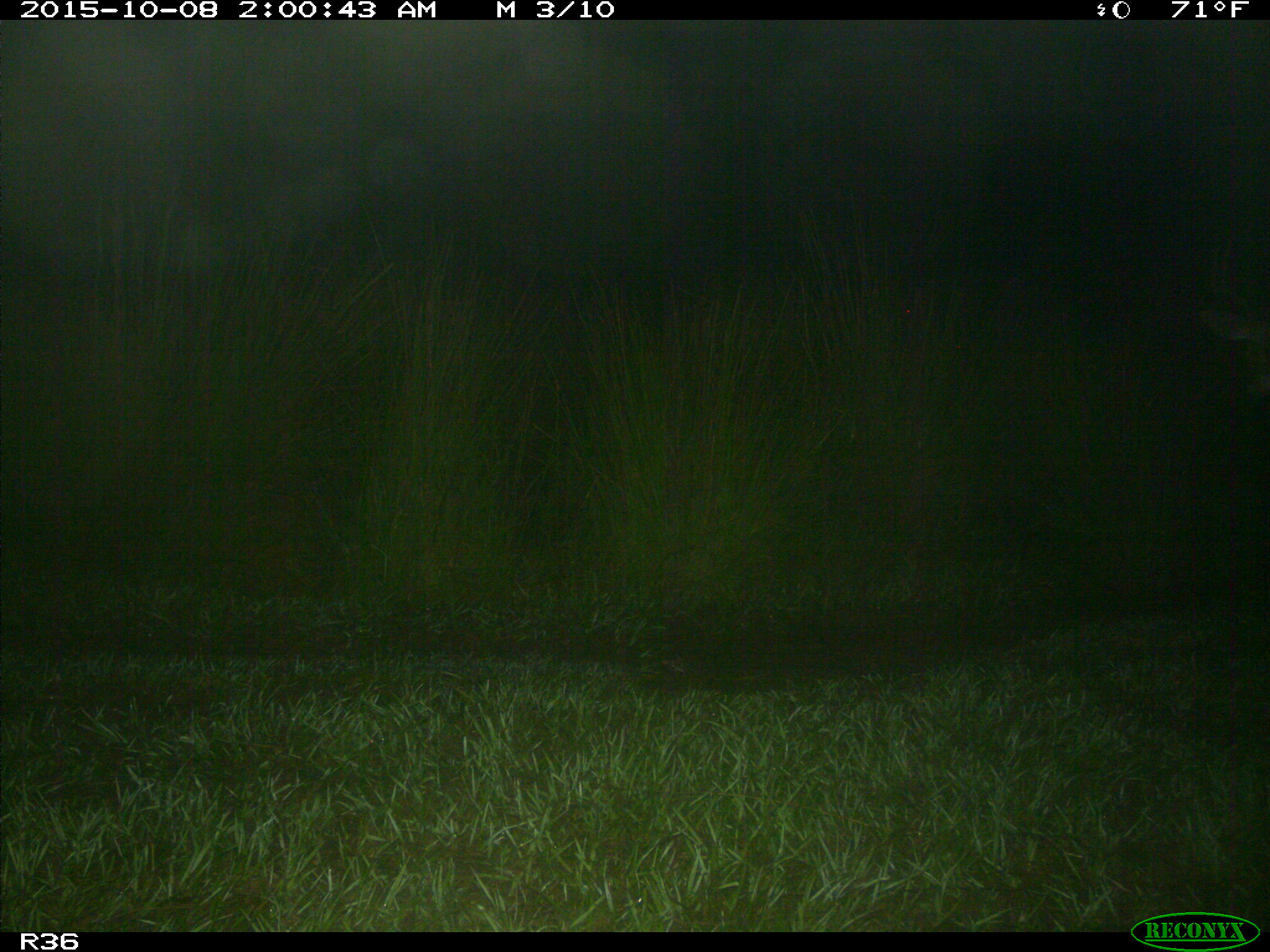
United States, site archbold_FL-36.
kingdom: Animalia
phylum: Chordata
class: Mammalia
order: Artiodactyla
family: Cervidae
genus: Odocoileus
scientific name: Odocoileus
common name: deer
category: unidentified deer